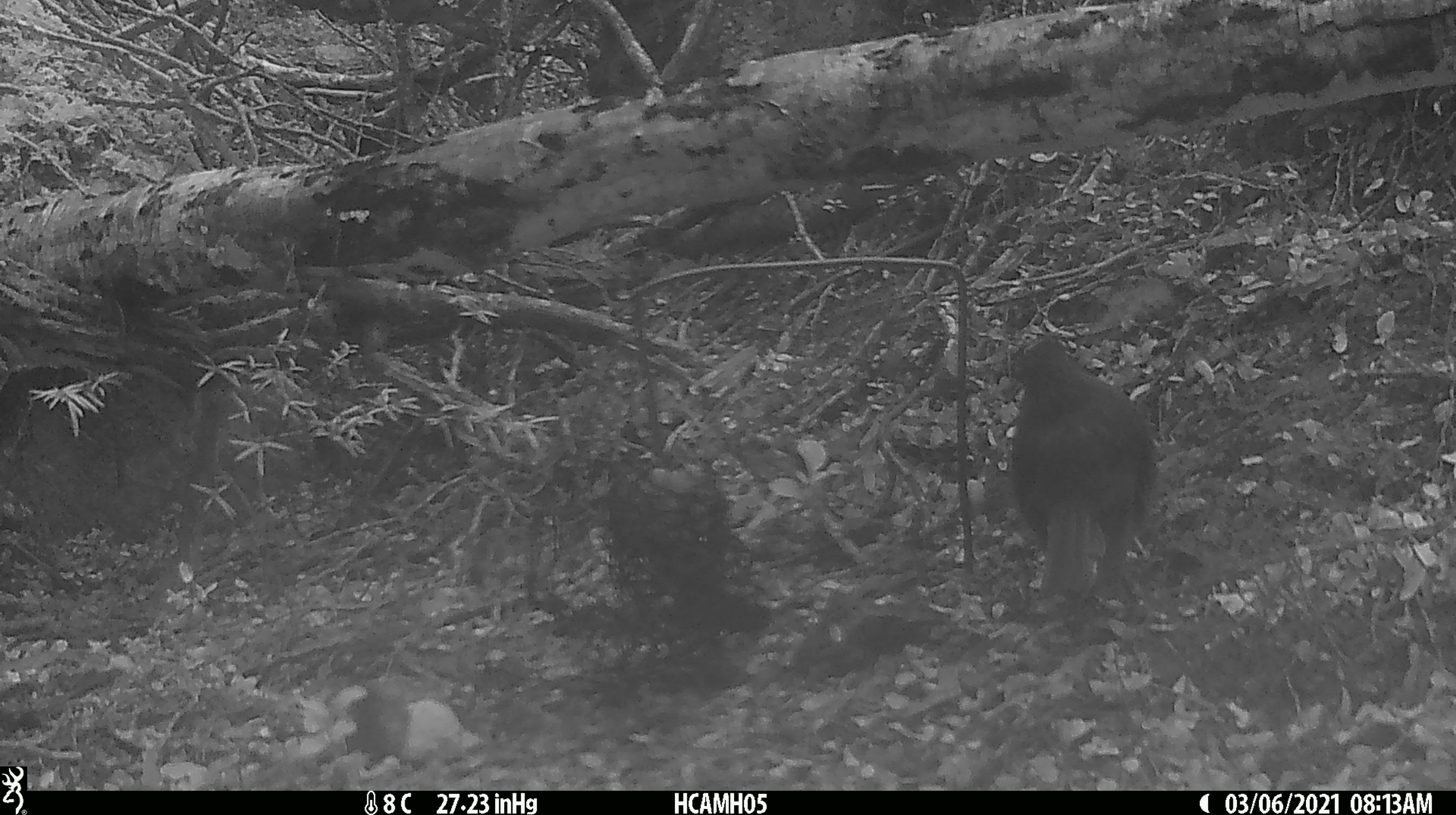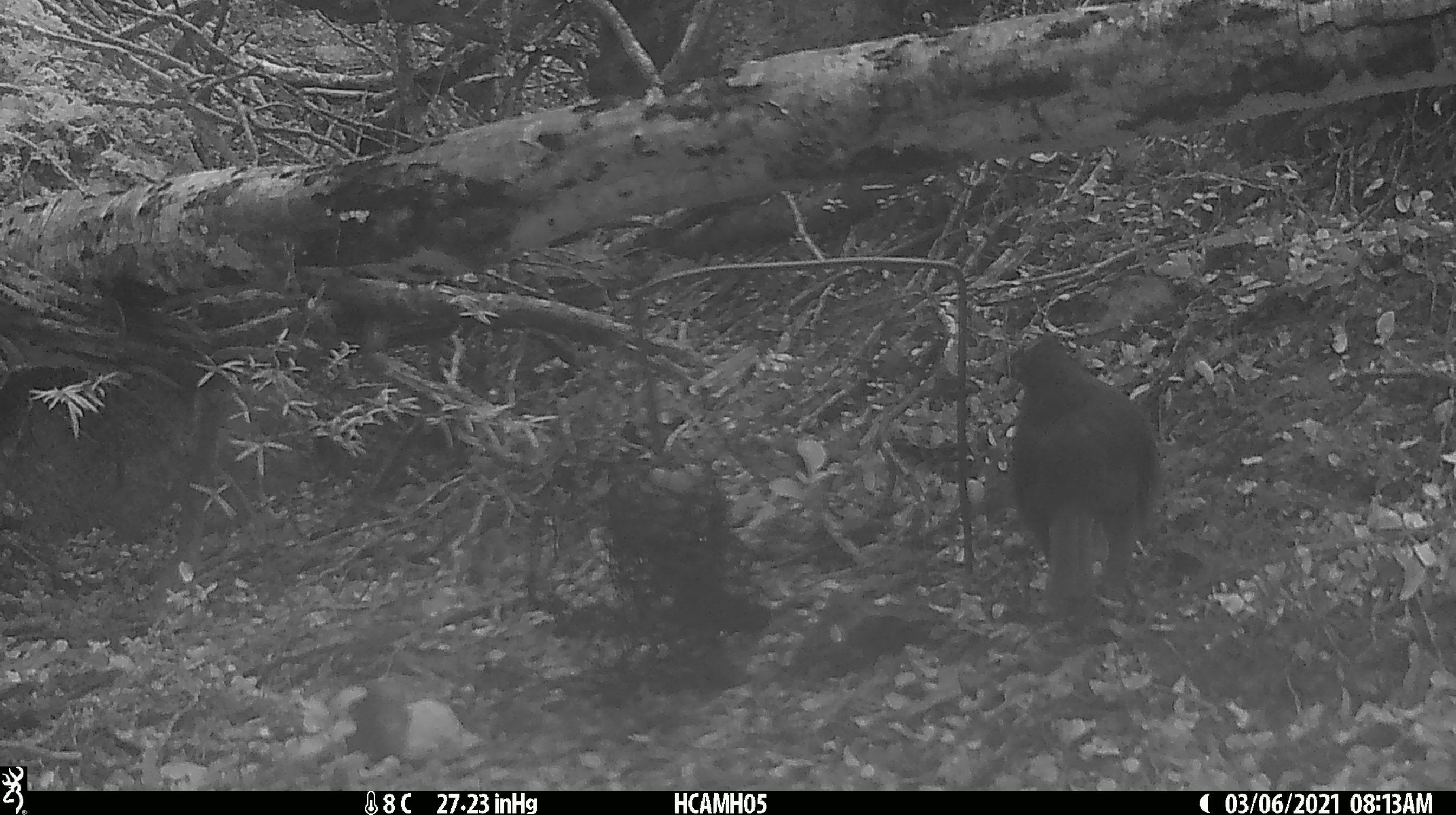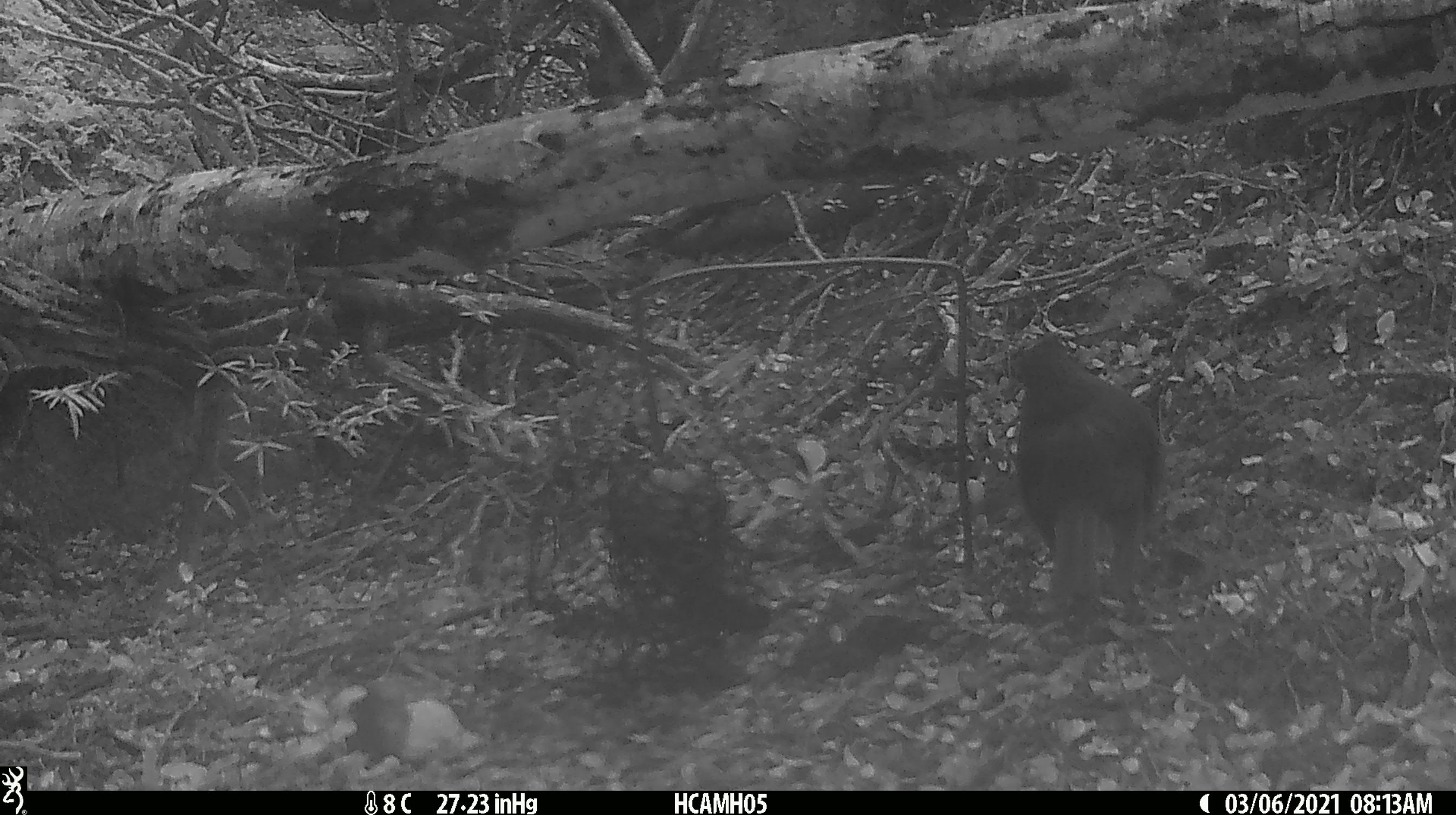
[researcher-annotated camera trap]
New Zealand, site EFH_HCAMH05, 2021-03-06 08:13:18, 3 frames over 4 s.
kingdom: Animalia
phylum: Chordata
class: Aves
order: Passeriformes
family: Petroicidae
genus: Petroica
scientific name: Petroica australis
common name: new zealand robin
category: robin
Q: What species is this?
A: Robin (new zealand robin) (Petroica australis).